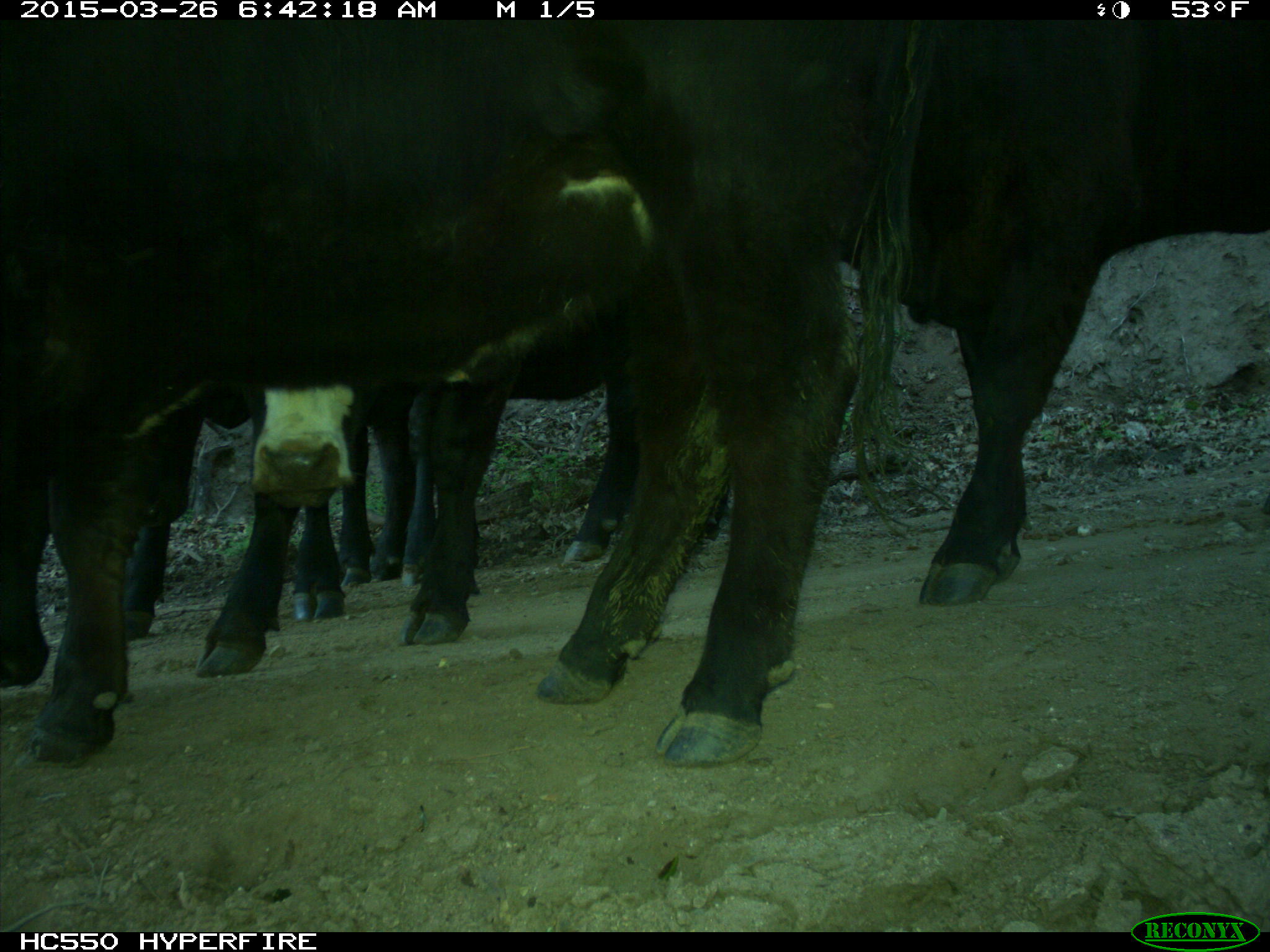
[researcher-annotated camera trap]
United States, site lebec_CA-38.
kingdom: Animalia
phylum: Chordata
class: Mammalia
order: Artiodactyla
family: Bovidae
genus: Bos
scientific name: Bos taurus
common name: domestic cow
Bos taurus (domestic cow).